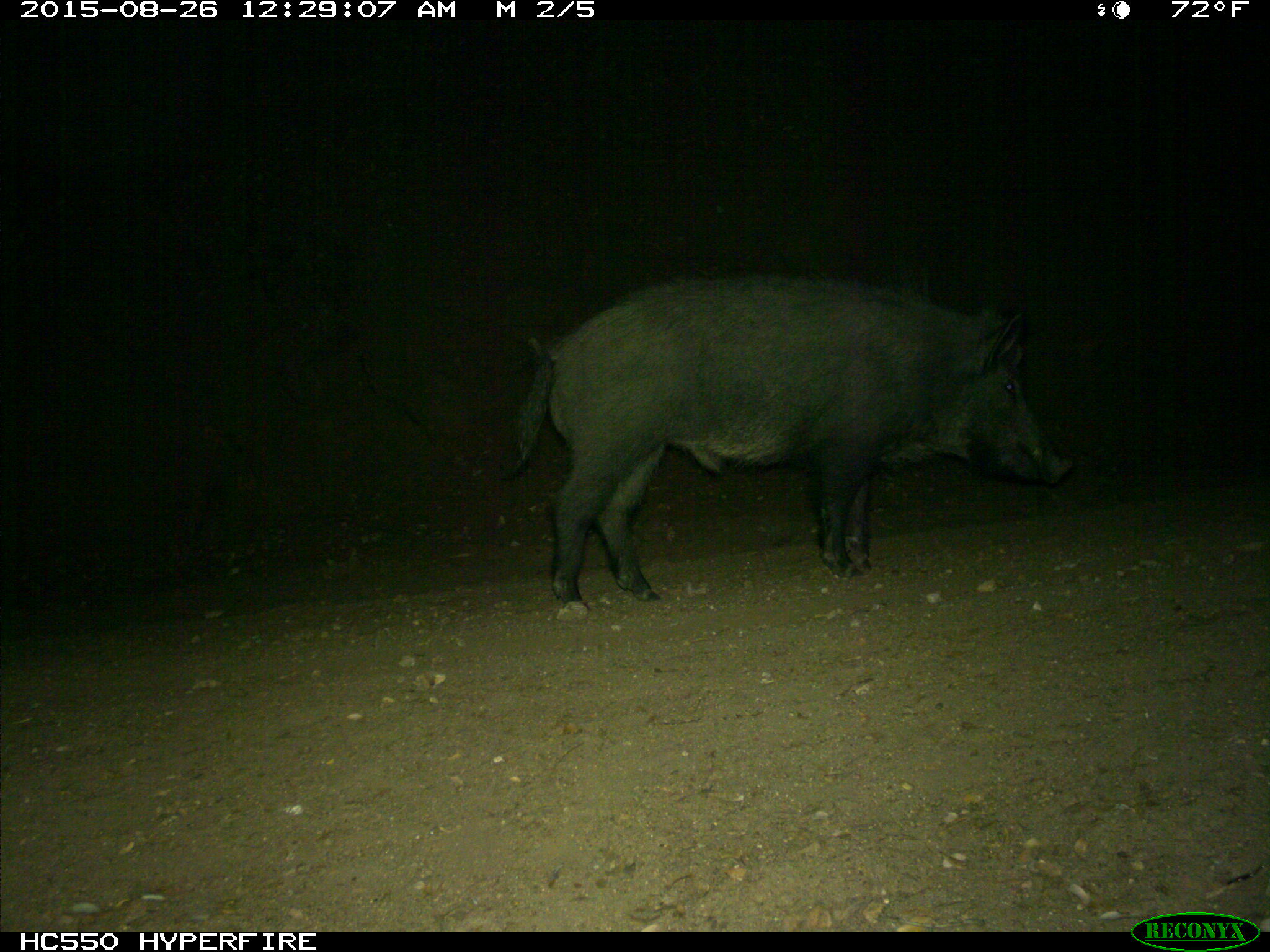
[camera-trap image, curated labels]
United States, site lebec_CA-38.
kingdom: Animalia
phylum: Chordata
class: Mammalia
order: Artiodactyla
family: Suidae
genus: Sus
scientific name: Sus scrofa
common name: wild boar